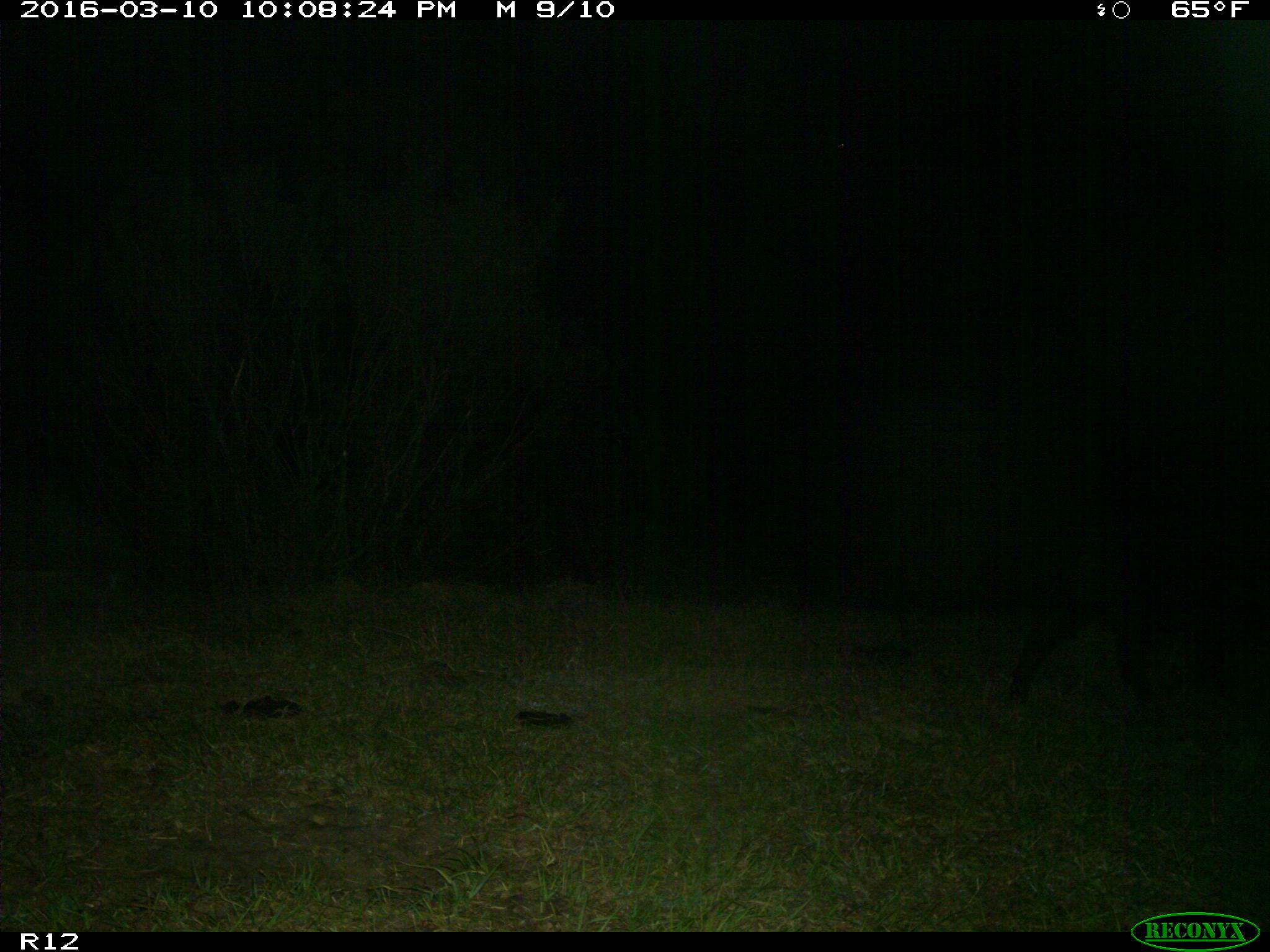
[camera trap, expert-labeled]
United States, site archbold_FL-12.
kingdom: Animalia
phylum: Chordata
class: Mammalia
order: Artiodactyla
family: Suidae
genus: Sus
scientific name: Sus scrofa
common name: wild boar